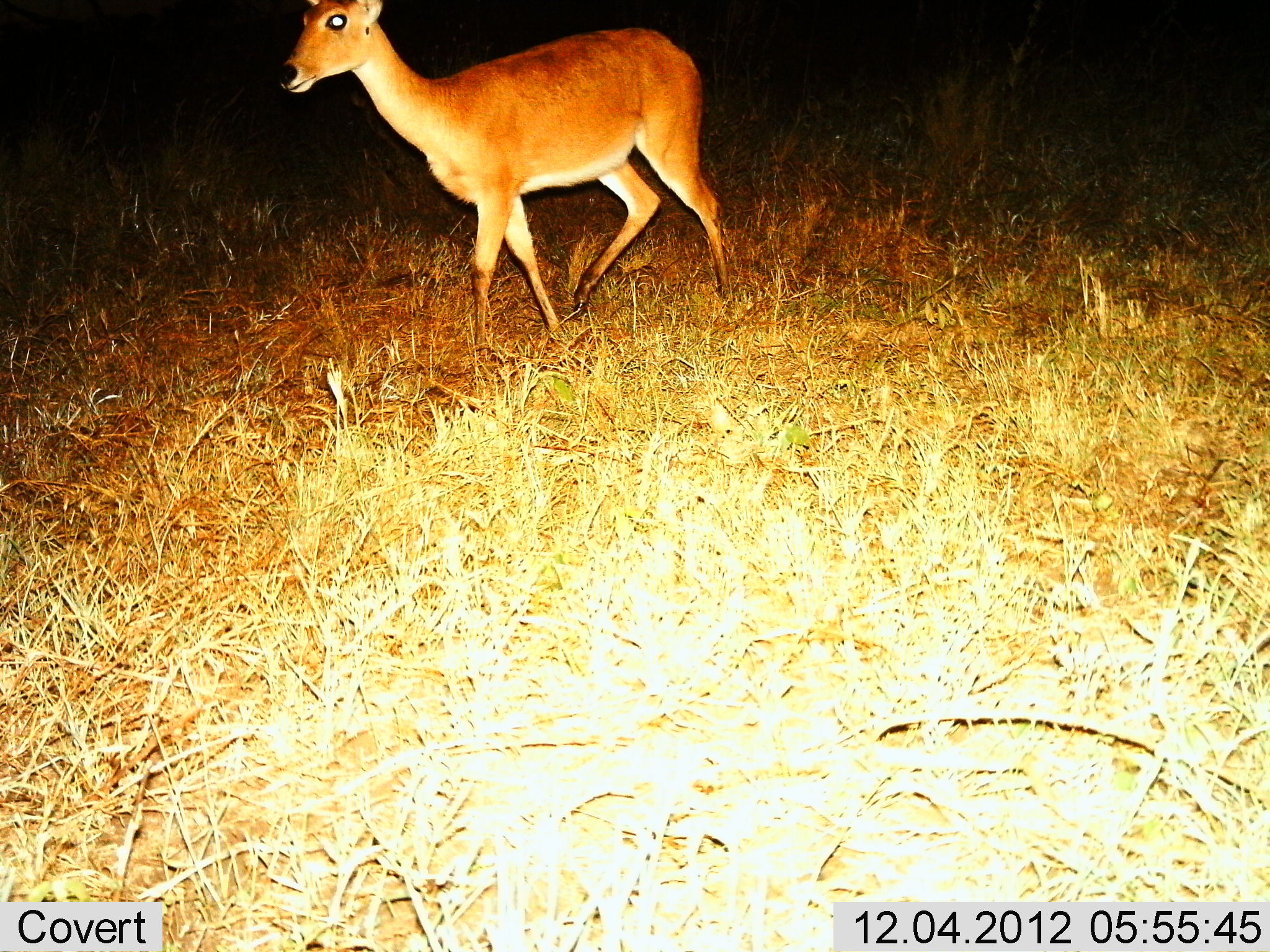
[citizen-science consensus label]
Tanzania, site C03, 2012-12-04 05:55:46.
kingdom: Animalia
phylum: Chordata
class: Mammalia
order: Artiodactyla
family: Bovidae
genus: Redunca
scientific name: Redunca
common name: reedbuck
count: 1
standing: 20%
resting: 0%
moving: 80%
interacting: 0%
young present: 0%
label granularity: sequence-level